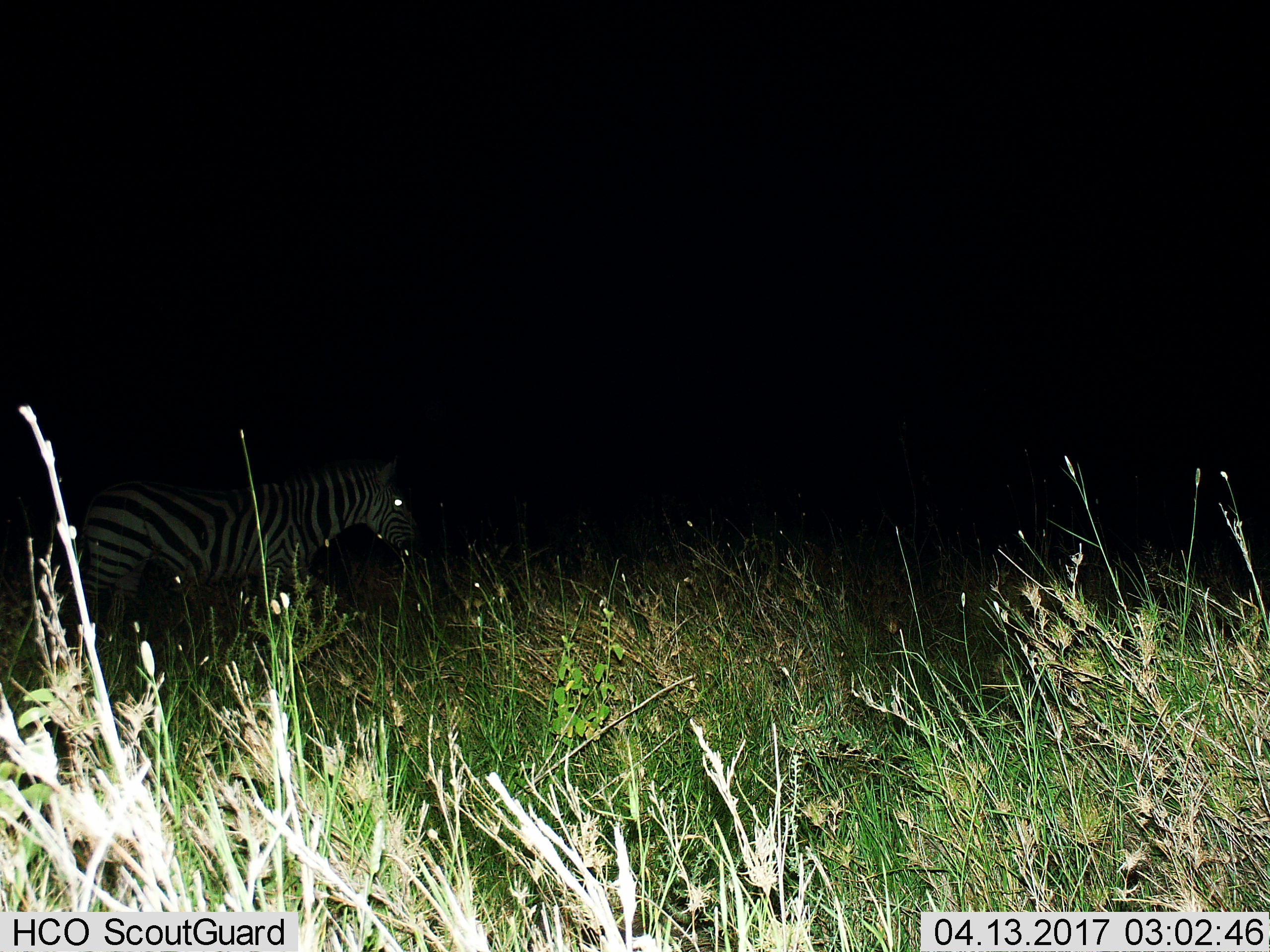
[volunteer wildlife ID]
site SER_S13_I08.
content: unidentified animal